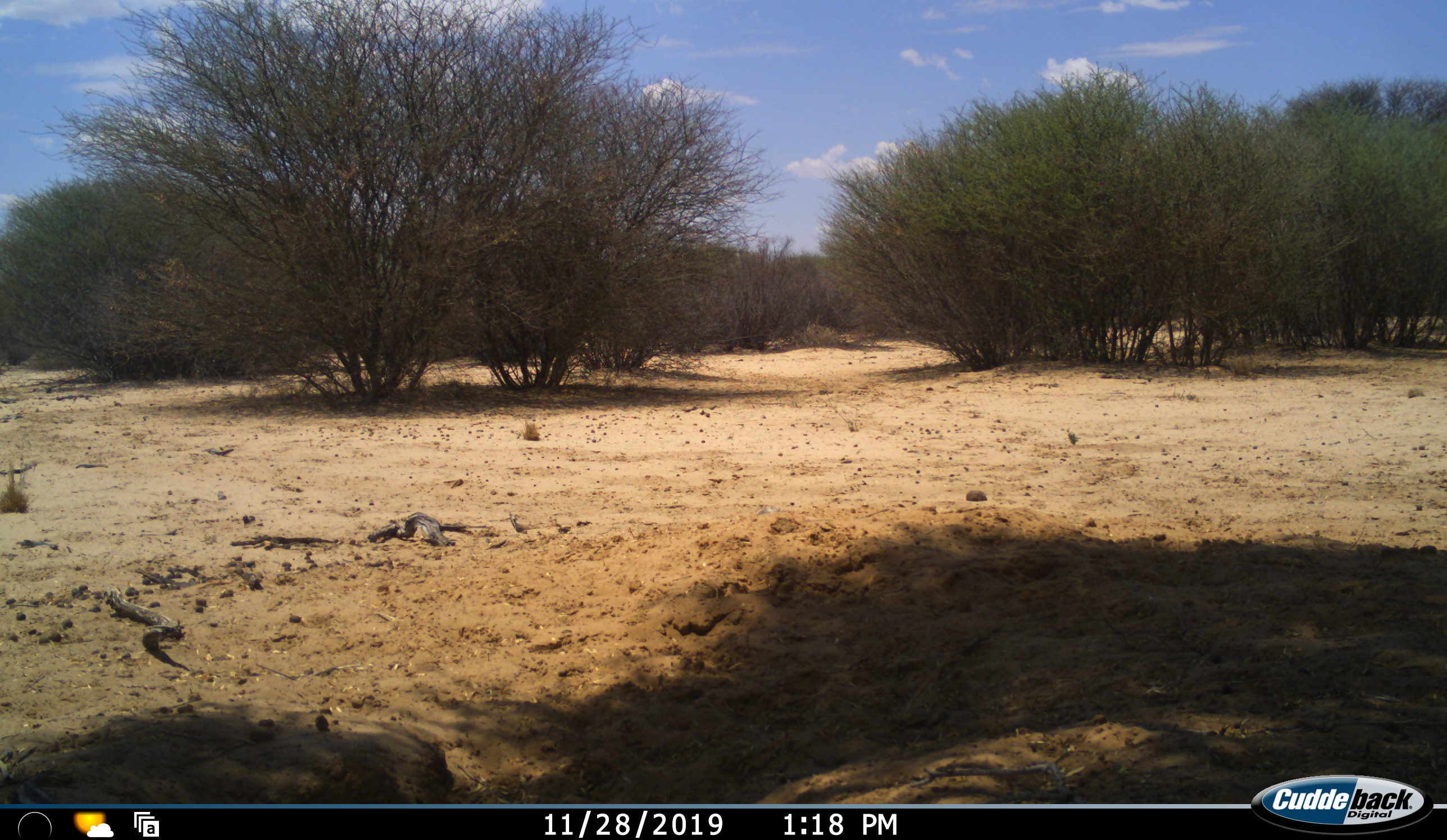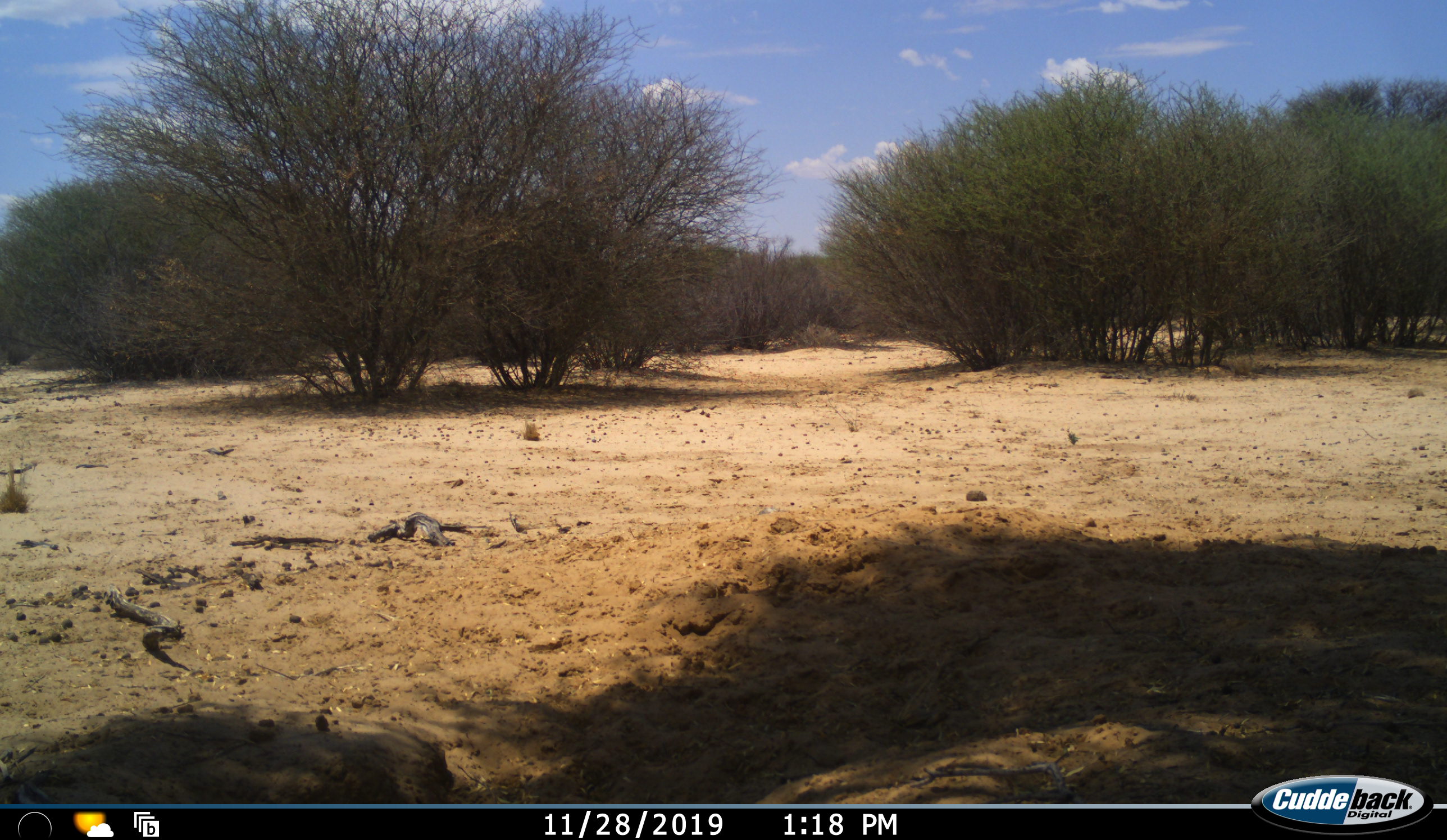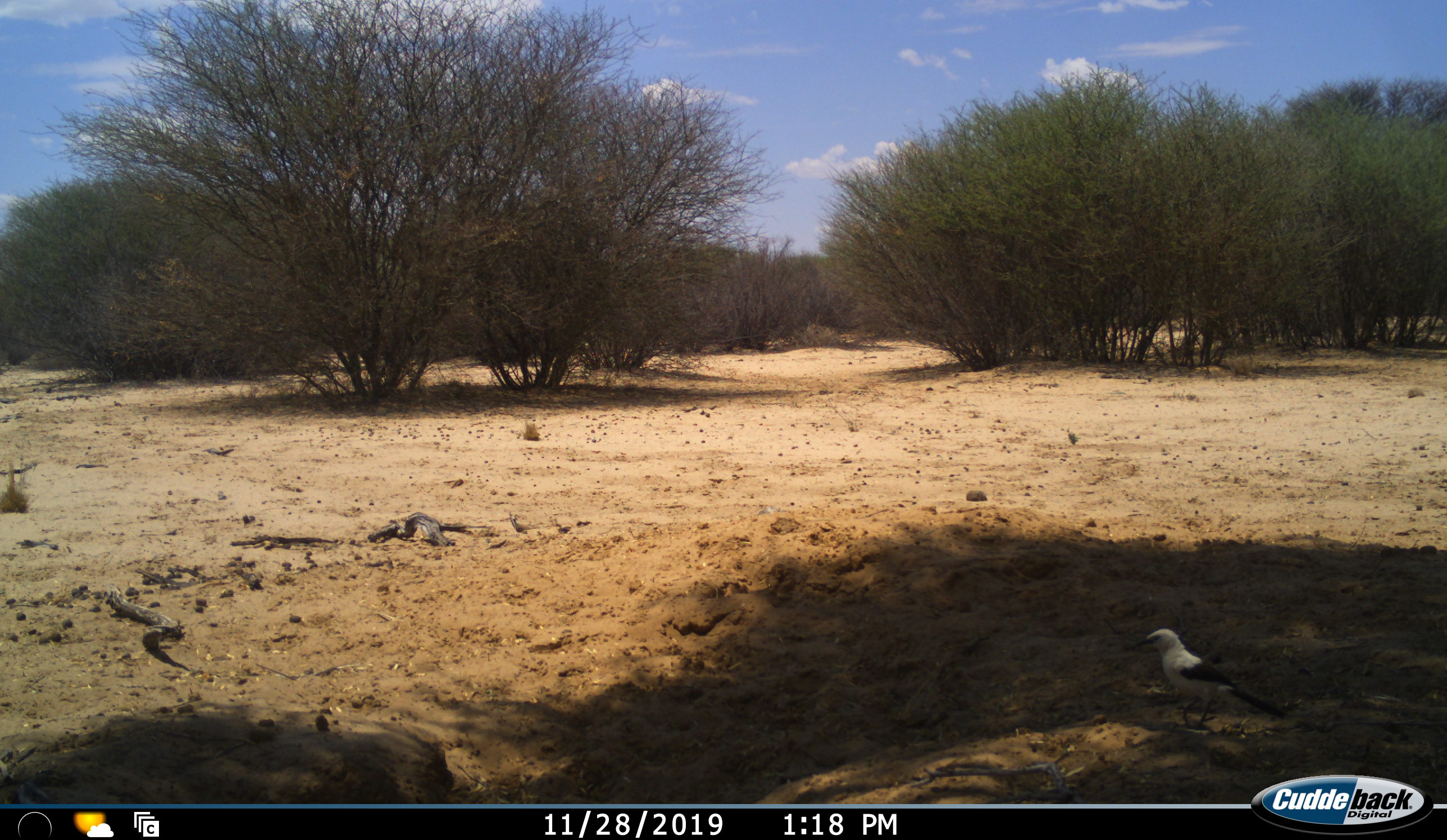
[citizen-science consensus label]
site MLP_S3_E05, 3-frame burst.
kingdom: Animalia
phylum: Chordata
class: Aves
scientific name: Aves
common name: bird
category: birdother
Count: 1.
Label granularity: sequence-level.